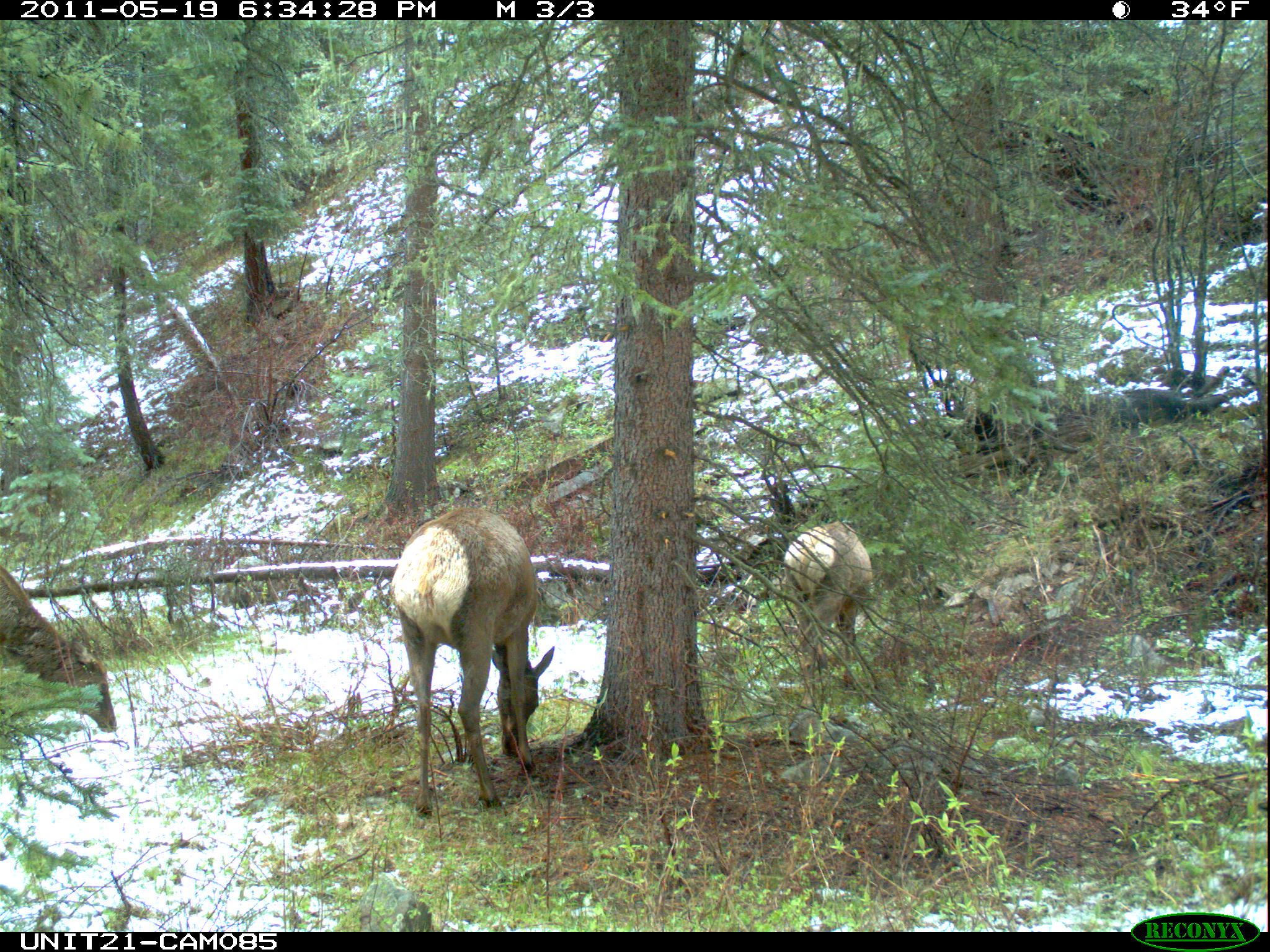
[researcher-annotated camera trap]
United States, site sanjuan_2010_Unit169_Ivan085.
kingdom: Animalia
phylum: Chordata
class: Mammalia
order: Artiodactyla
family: Cervidae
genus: Cervus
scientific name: Cervus elaphus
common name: red deer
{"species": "Cervus elaphus (red deer)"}